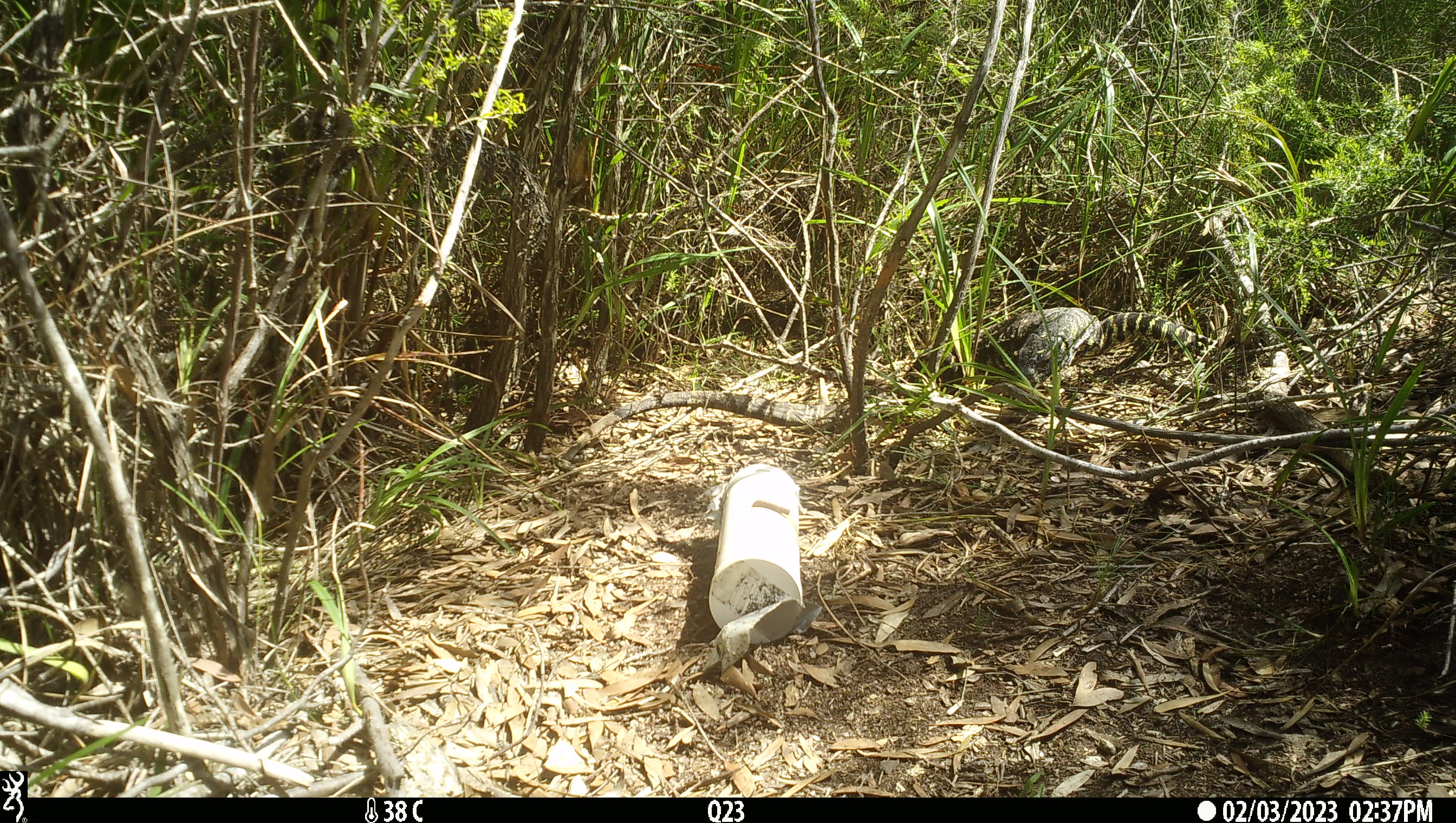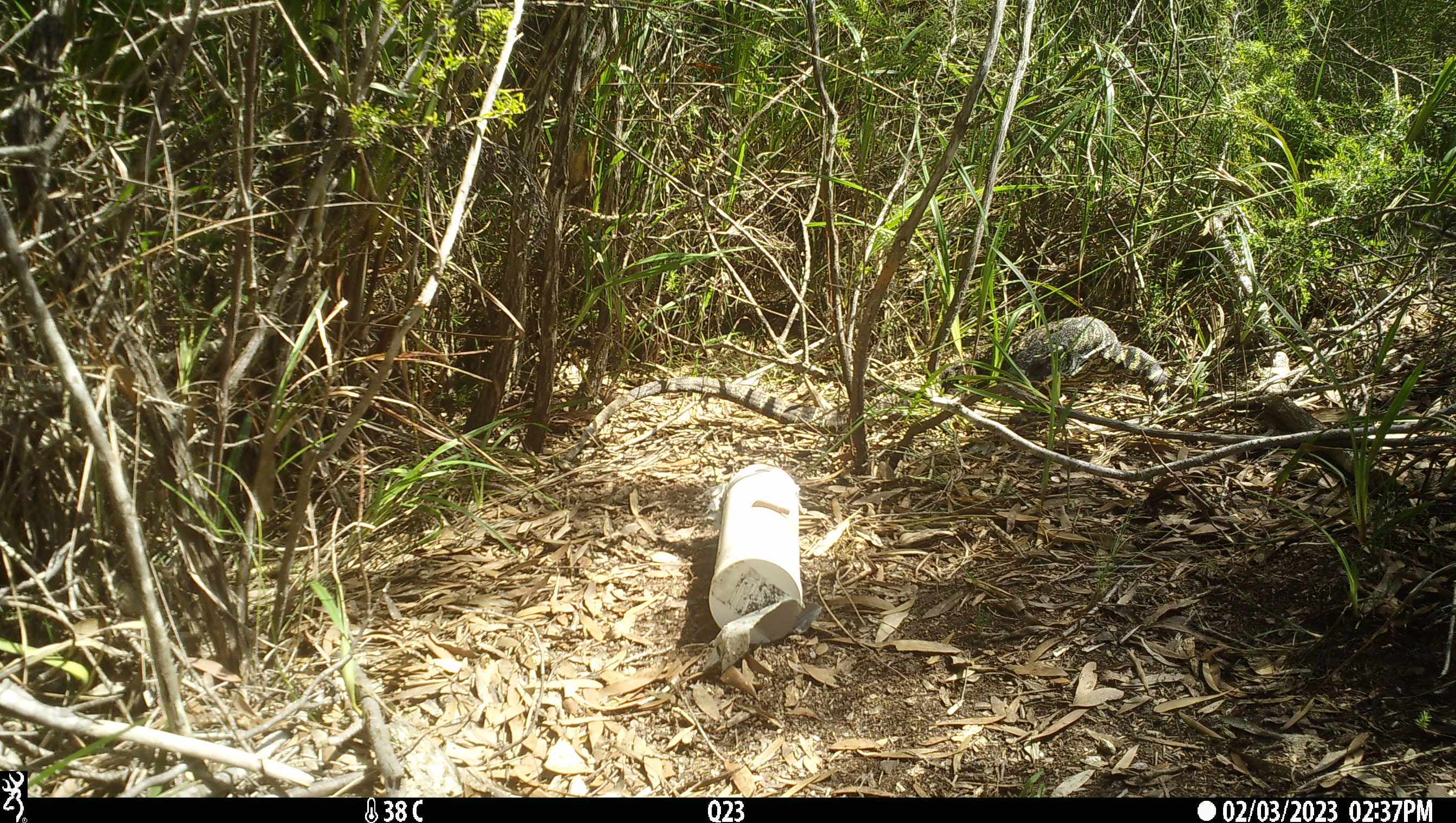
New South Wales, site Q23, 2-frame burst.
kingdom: Animalia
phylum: Chordata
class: Reptilia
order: Squamata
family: Varanidae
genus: Varanus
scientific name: Varanus varius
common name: lace monitor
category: goanna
Goanna (lace monitor) (Varanus varius).